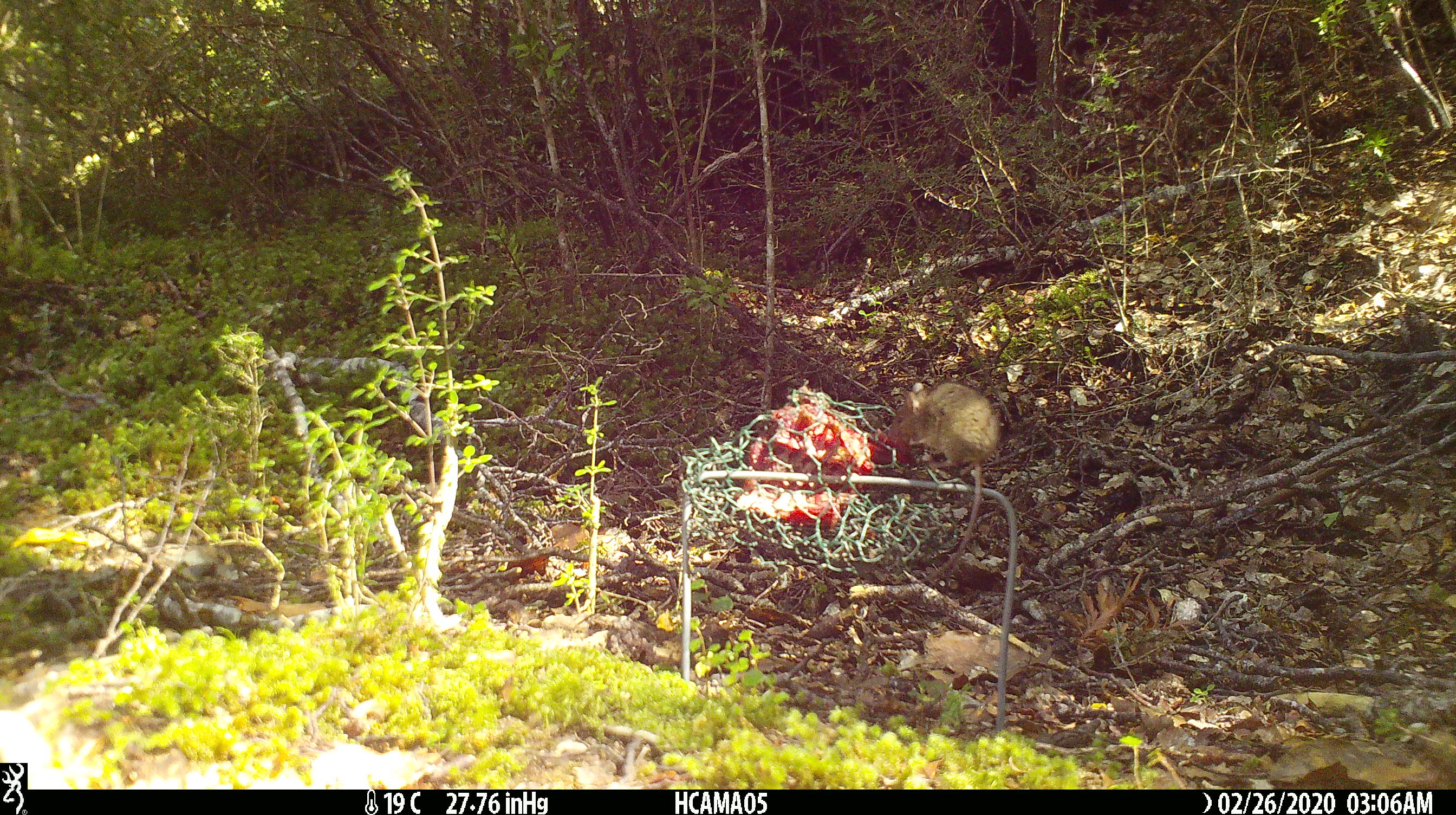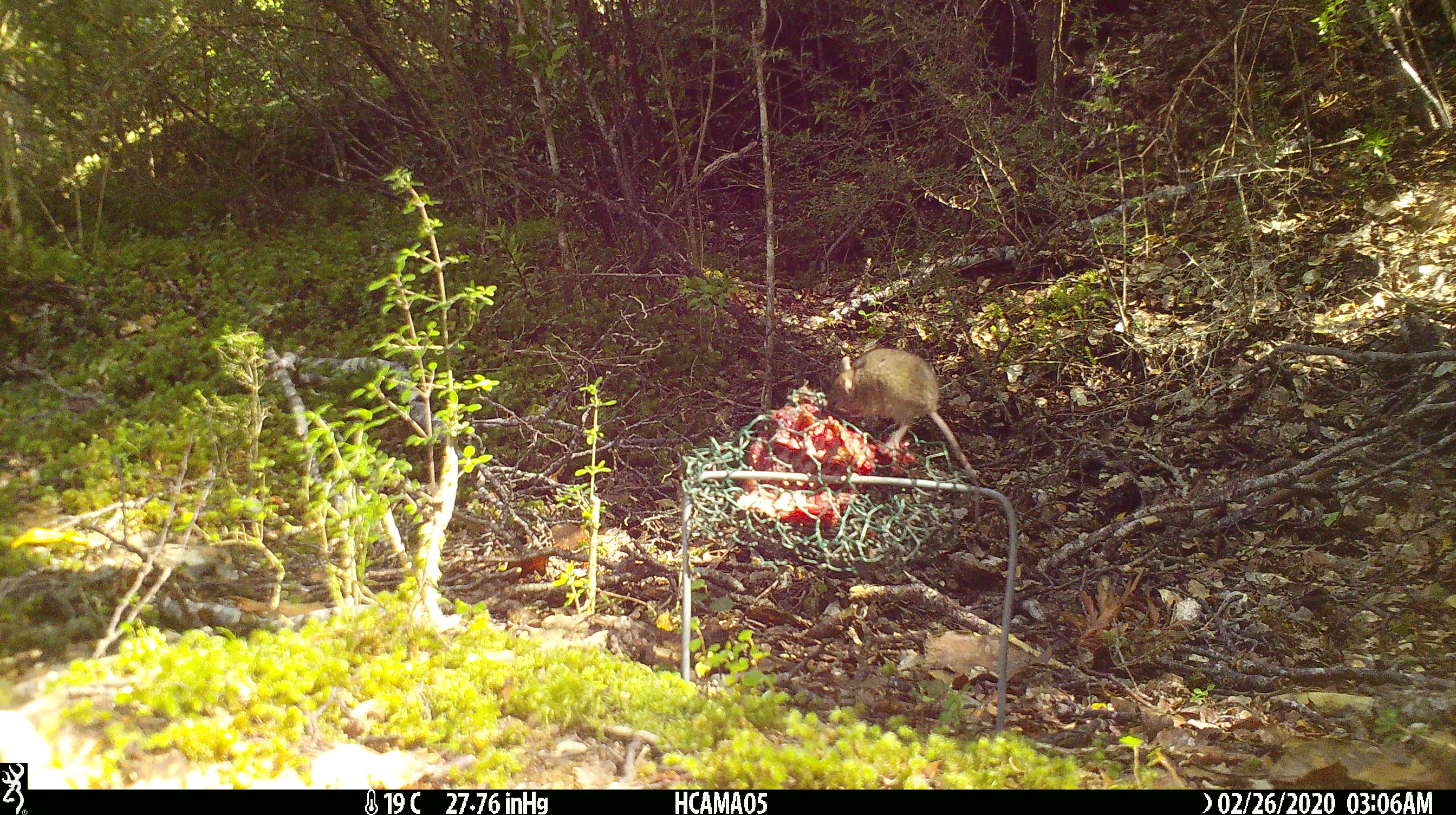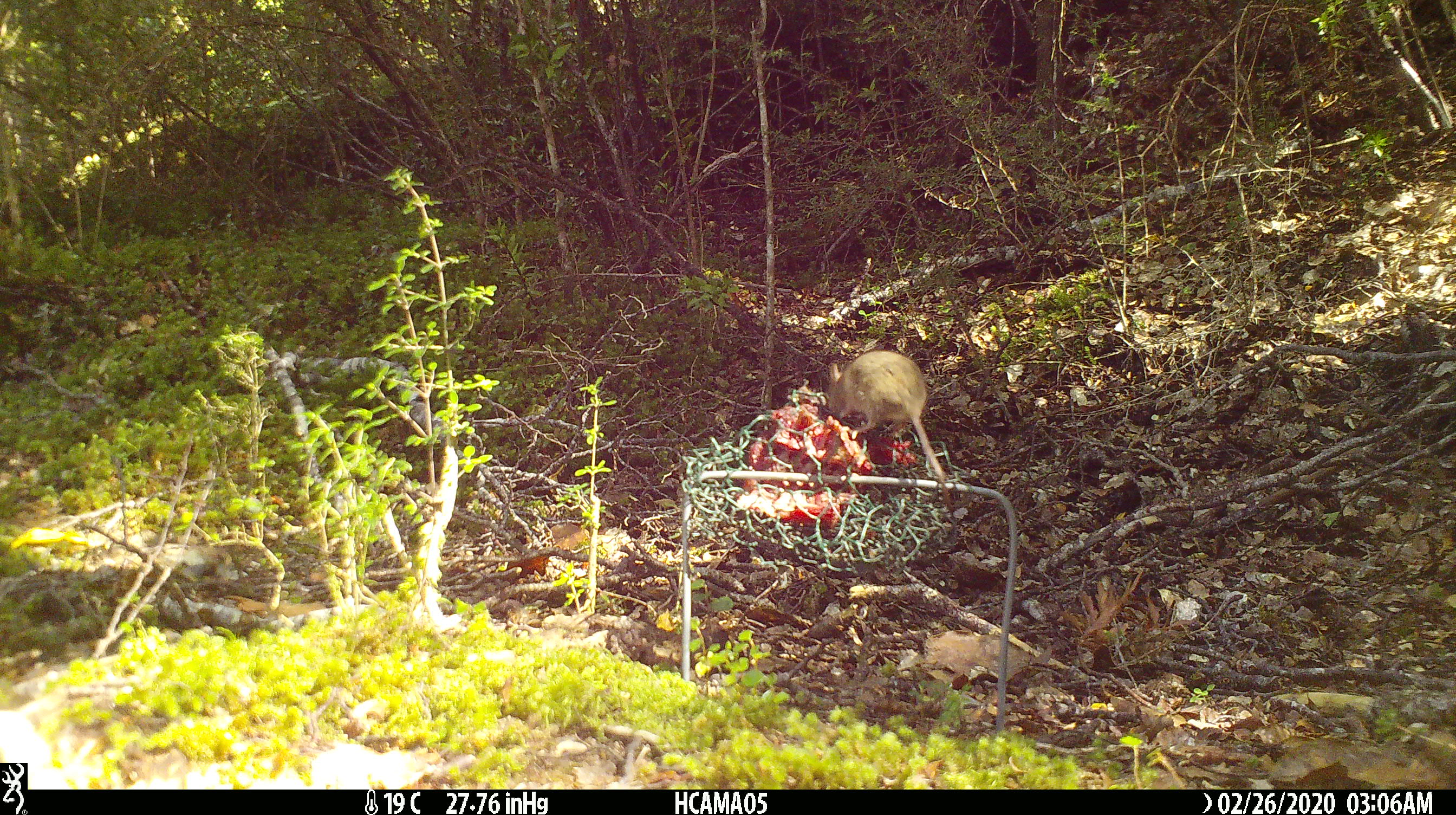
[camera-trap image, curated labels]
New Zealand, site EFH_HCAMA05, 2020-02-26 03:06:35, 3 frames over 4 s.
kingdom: Animalia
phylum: Chordata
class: Mammalia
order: Rodentia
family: Muridae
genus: Mus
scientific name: Mus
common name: mouse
Mouse (Mus).